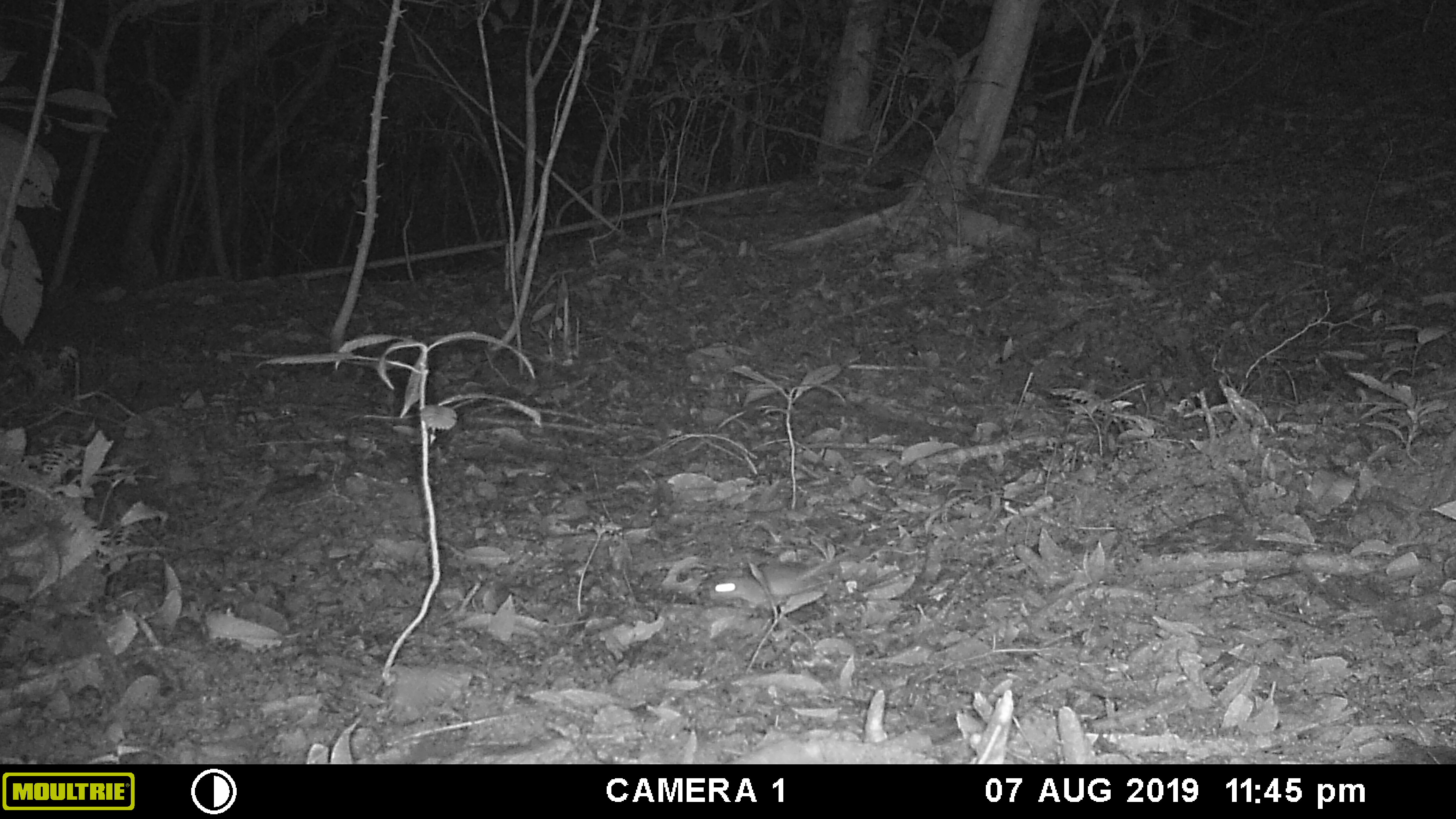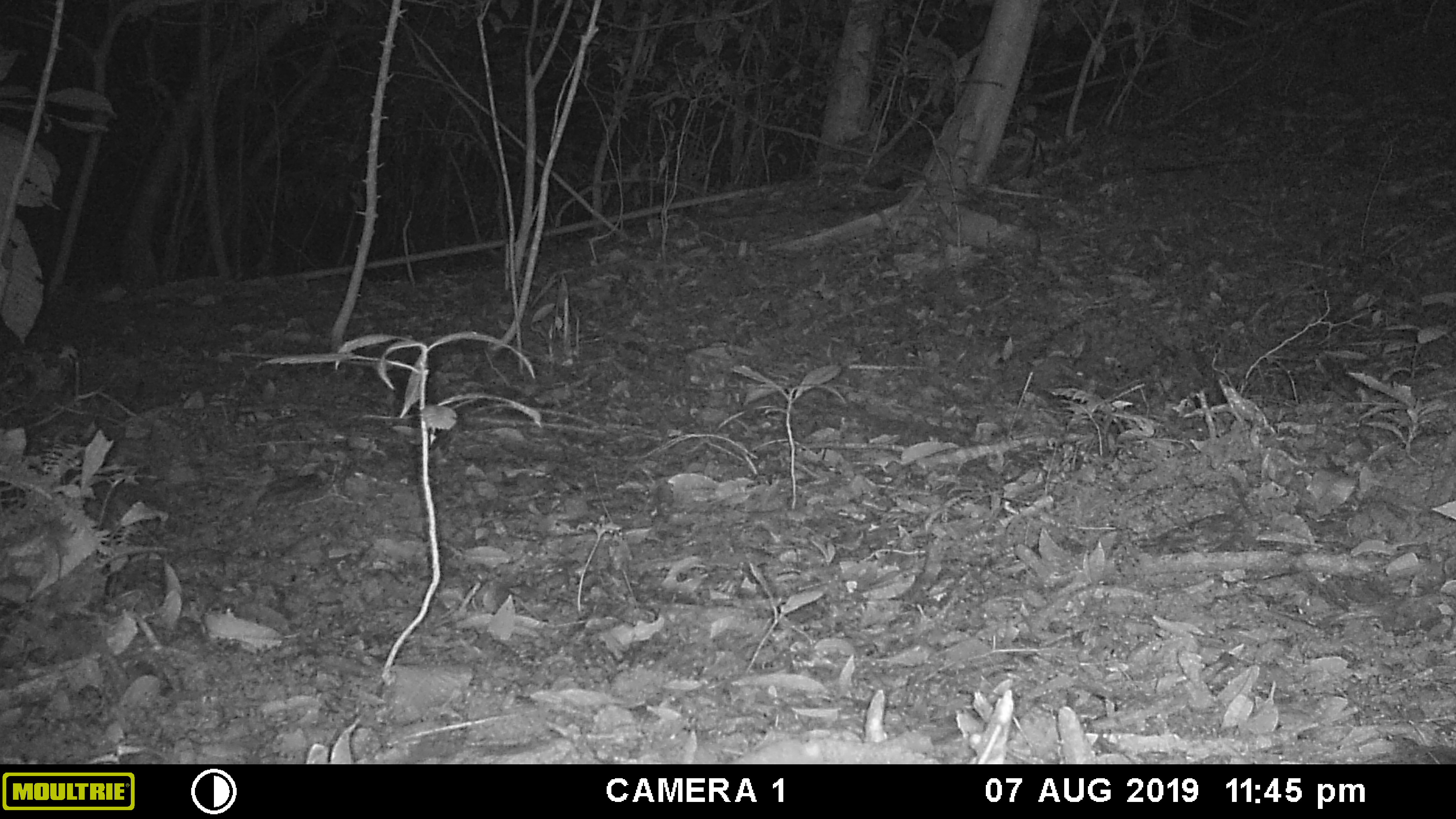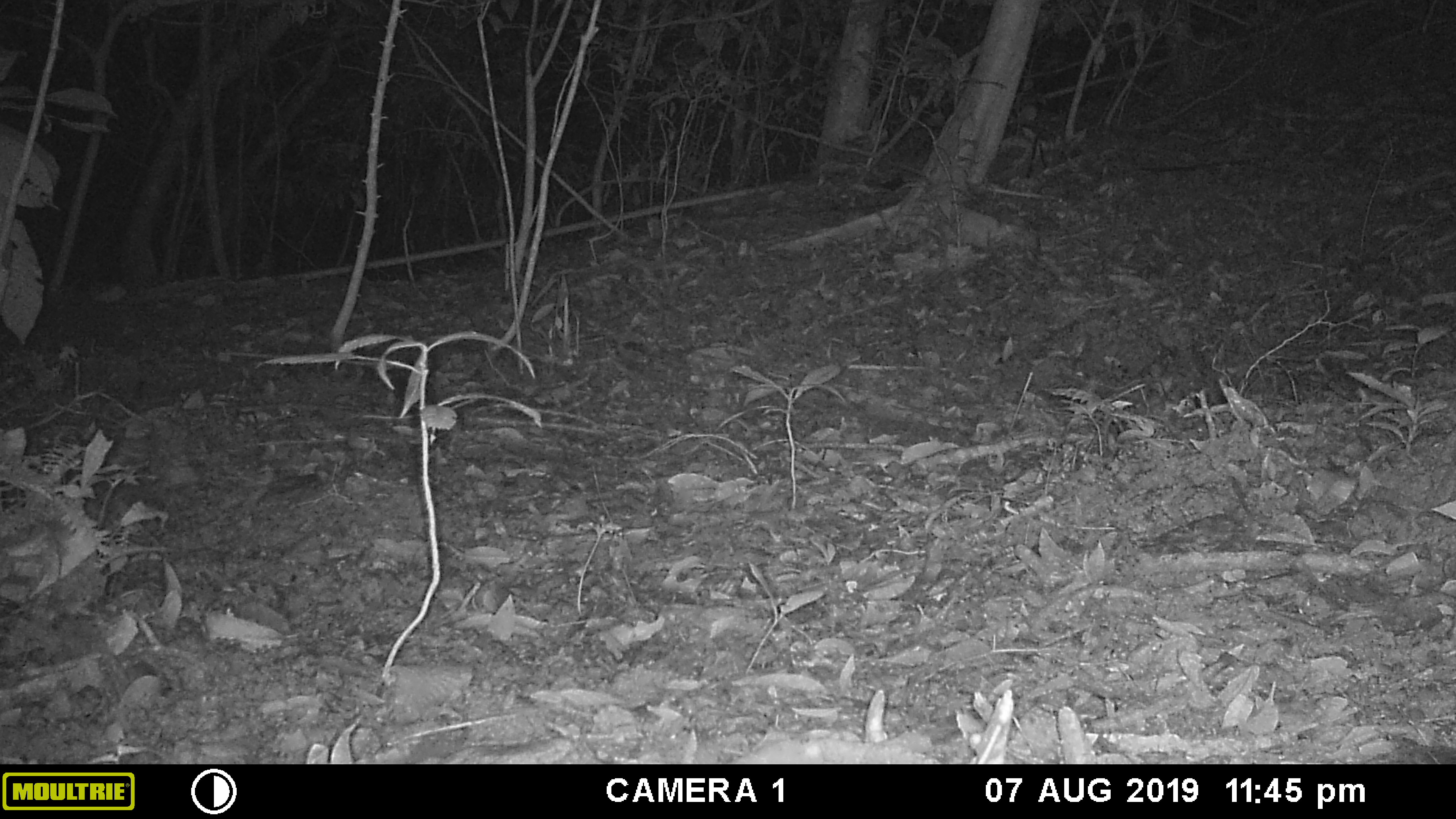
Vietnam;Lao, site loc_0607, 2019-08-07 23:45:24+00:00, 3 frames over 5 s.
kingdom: Animalia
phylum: Chordata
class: Mammalia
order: Rodentia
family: Muridae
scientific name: Muridae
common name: old-world mice and rats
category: unidentified murid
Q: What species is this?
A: Unidentified murid (old-world mice and rats) (Muridae).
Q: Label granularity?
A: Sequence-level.